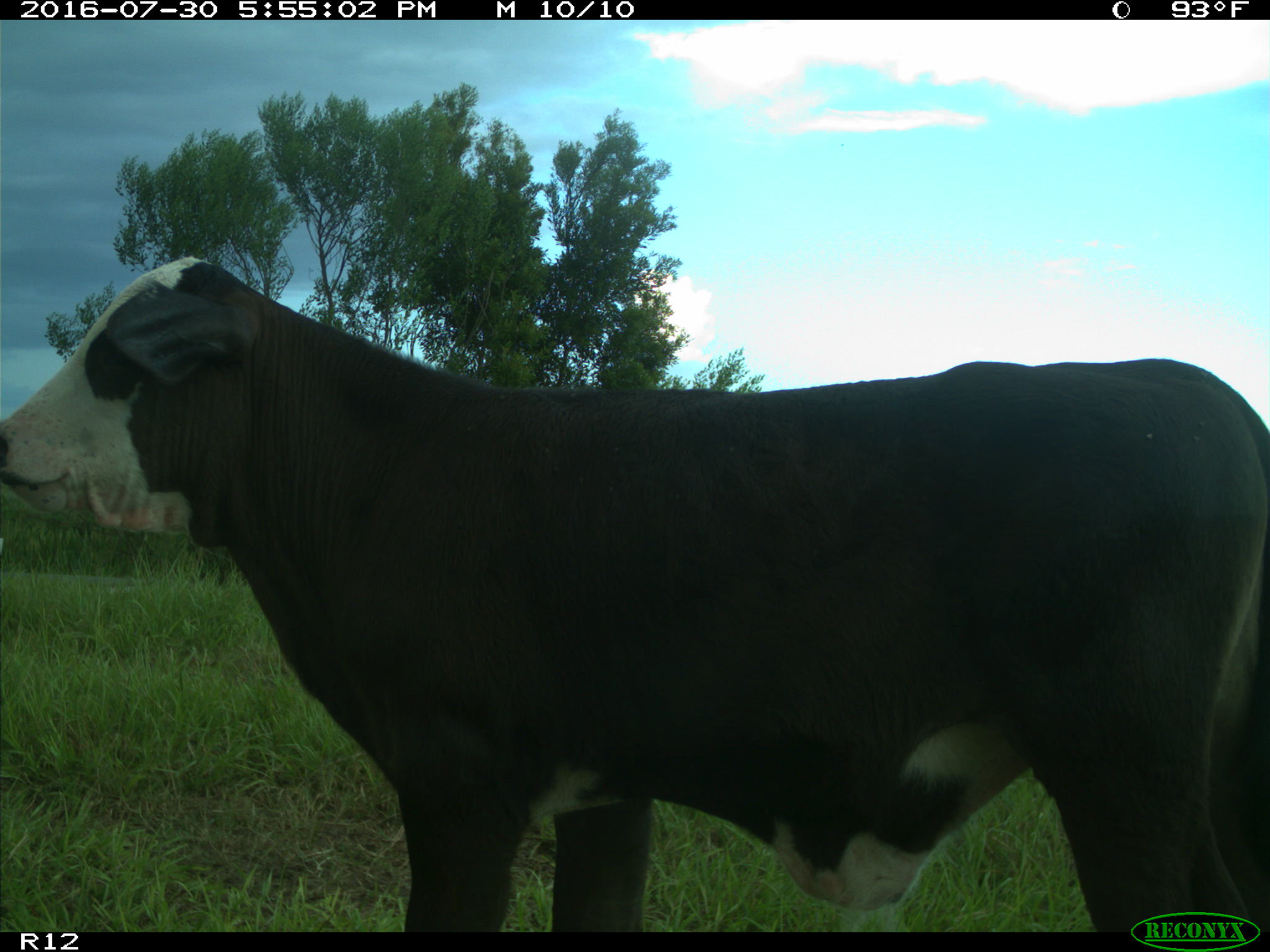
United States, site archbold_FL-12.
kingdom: Animalia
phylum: Chordata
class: Mammalia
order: Artiodactyla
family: Bovidae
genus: Bos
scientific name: Bos taurus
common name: domestic cow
Bos taurus (domestic cow).